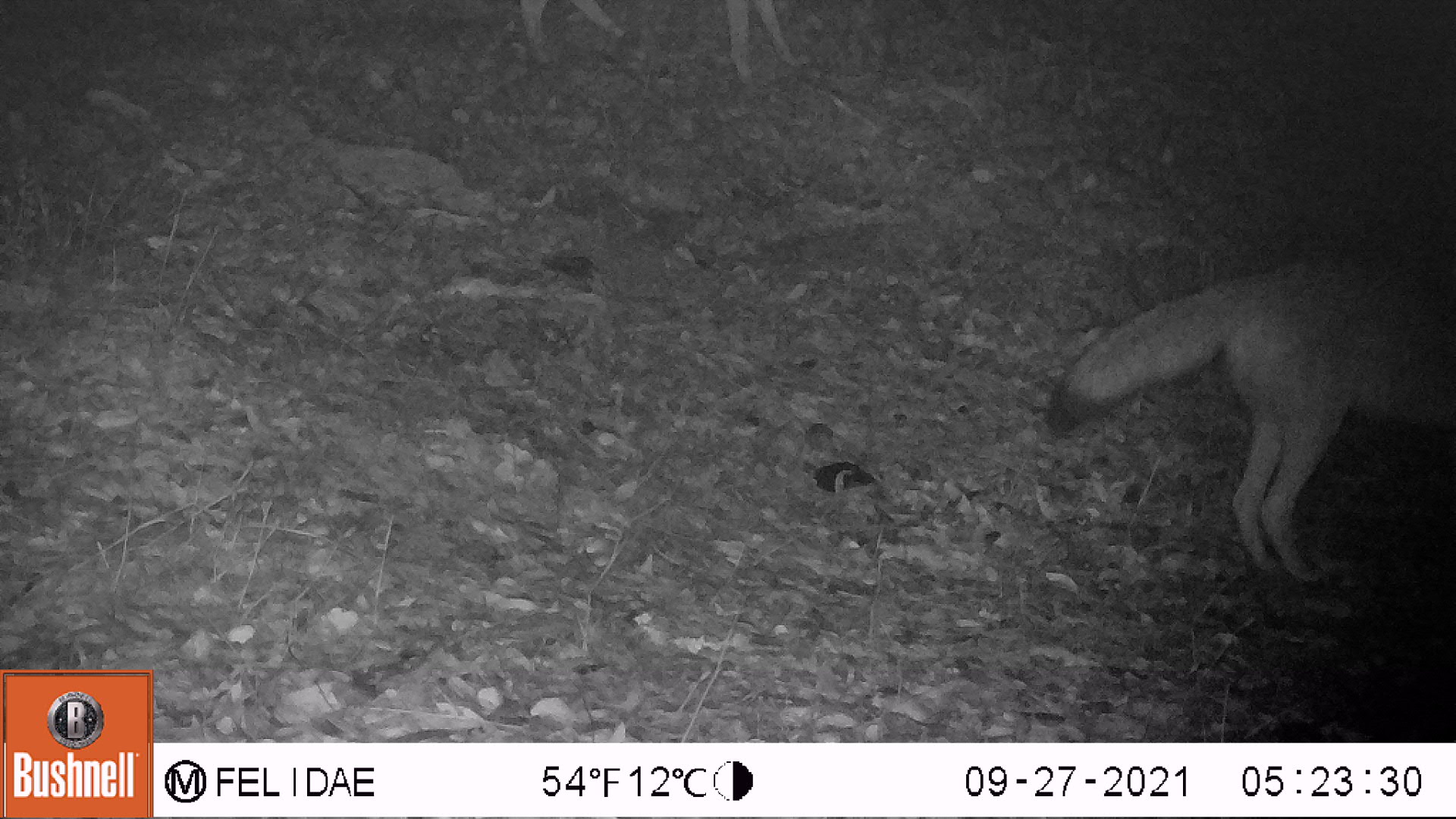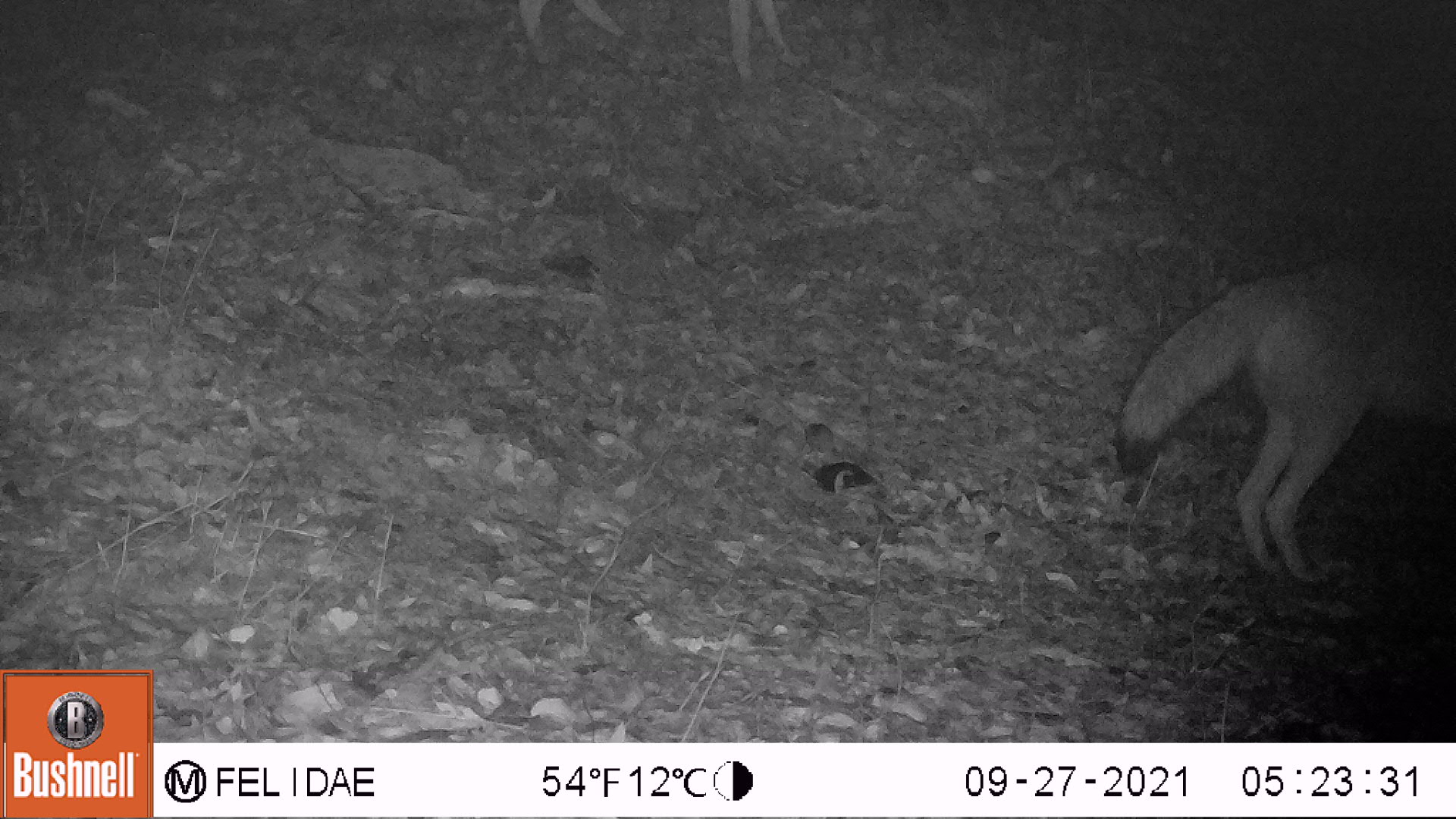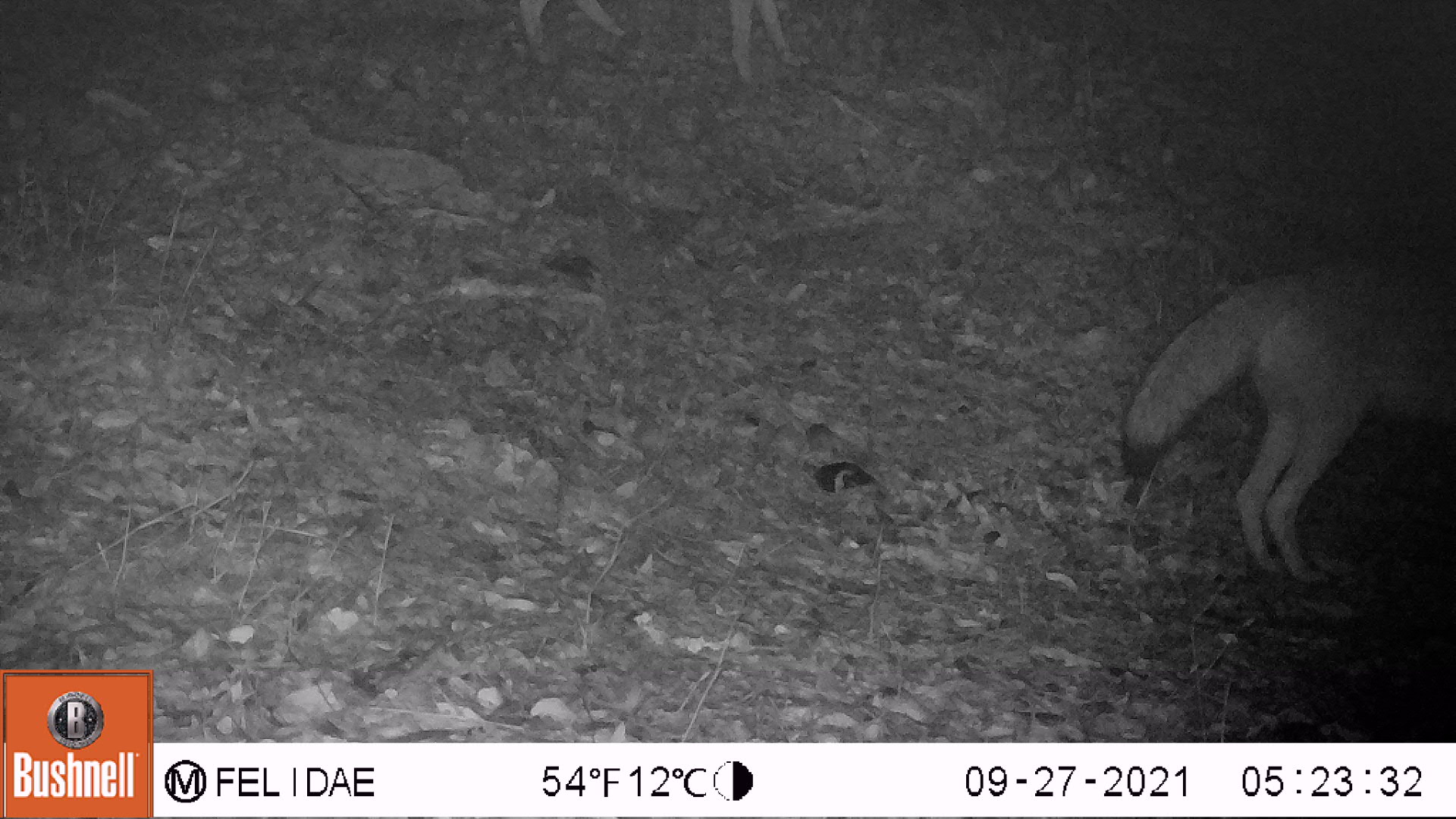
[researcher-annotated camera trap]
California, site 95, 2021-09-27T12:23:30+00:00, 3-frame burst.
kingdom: Animalia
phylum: Chordata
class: Mammalia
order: Carnivora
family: Canidae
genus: Canis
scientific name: Canis latrans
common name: coyote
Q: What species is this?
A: Coyote (Canis latrans).